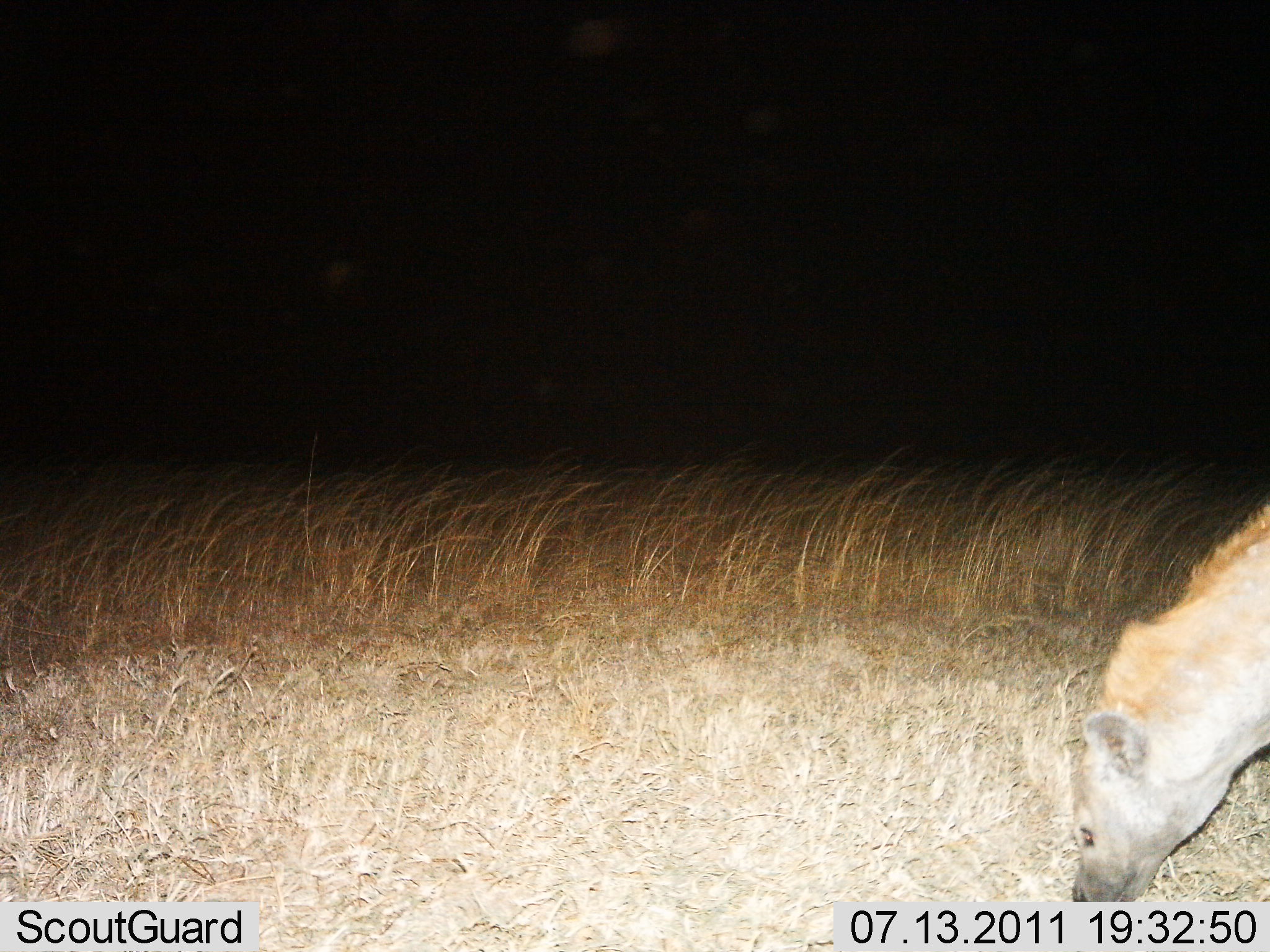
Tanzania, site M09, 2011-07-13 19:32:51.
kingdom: Animalia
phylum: Chordata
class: Mammalia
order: Carnivora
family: Hyaenidae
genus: Crocuta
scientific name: Crocuta crocuta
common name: spotted hyena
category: hyenaspotted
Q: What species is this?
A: Hyenaspotted (spotted hyena) (Crocuta crocuta).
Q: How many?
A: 1.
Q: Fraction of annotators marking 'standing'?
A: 40%.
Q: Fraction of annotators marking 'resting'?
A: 0%.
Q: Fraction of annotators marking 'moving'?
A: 40%.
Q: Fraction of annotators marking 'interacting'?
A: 0%.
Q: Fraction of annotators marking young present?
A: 0%.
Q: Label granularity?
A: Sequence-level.